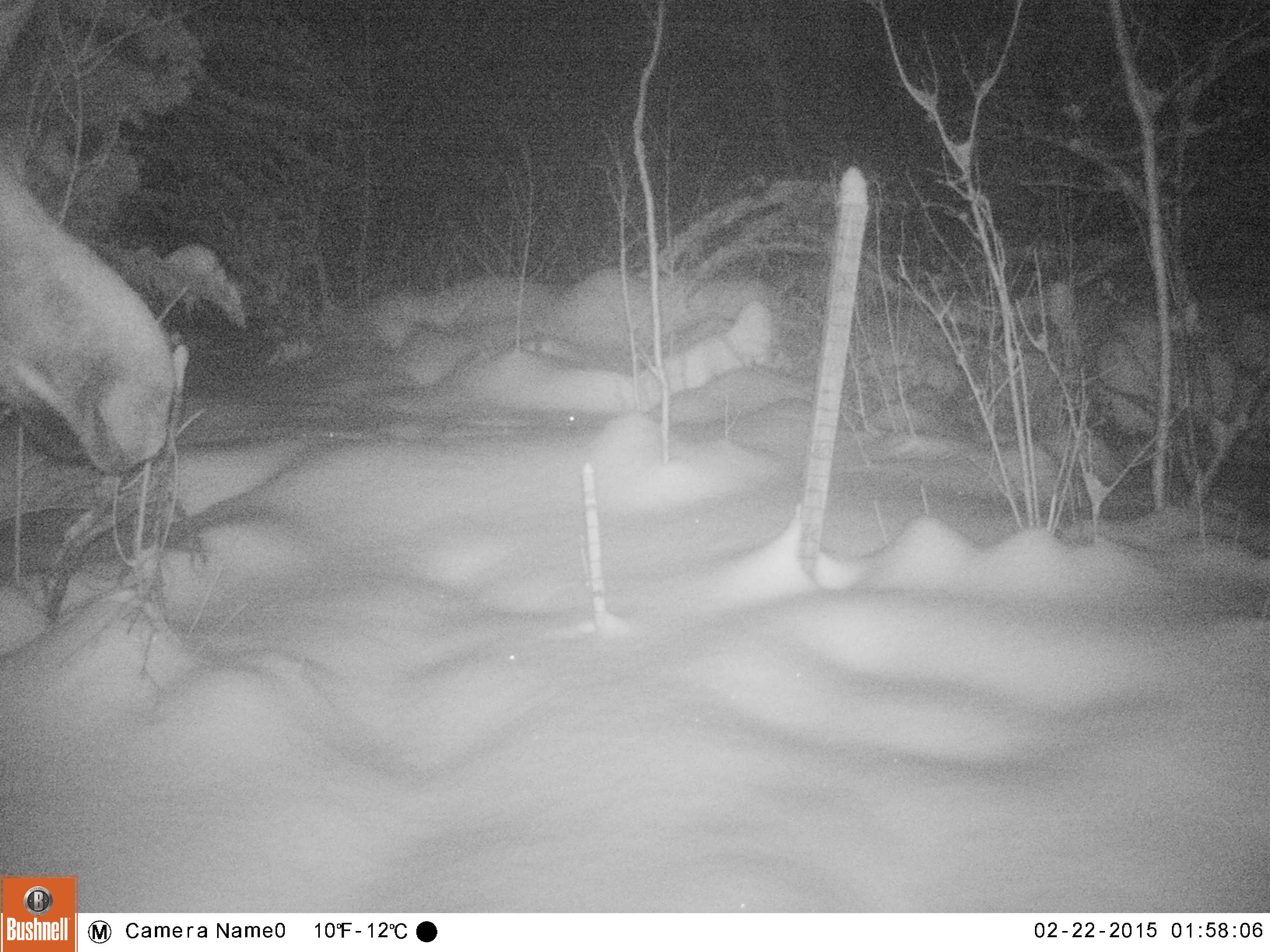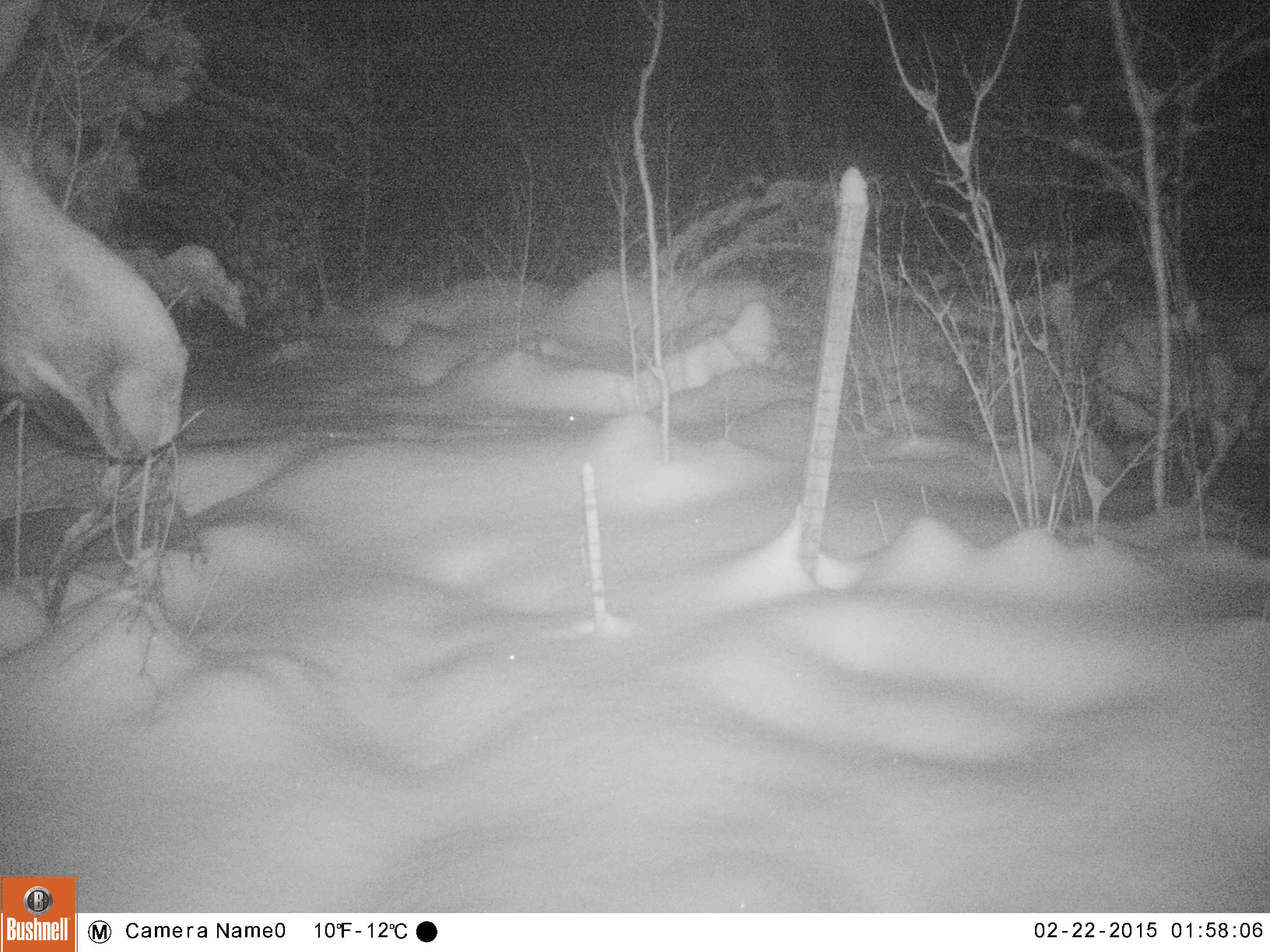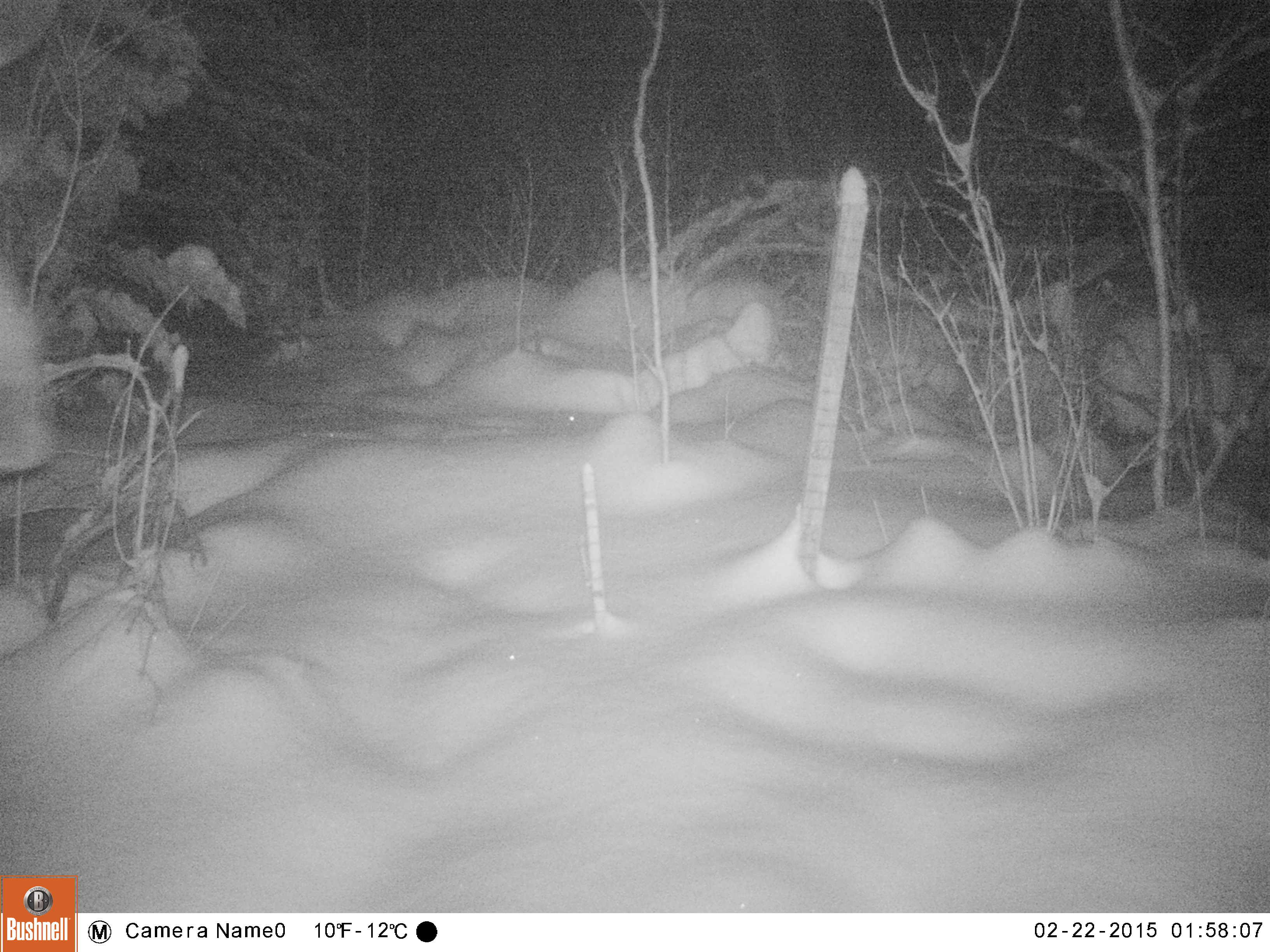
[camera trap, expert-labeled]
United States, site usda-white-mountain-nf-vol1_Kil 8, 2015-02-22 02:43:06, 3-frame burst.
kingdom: Animalia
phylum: Chordata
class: Mammalia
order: Artiodactyla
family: Cervidae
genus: Alces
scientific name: Alces alces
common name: moose